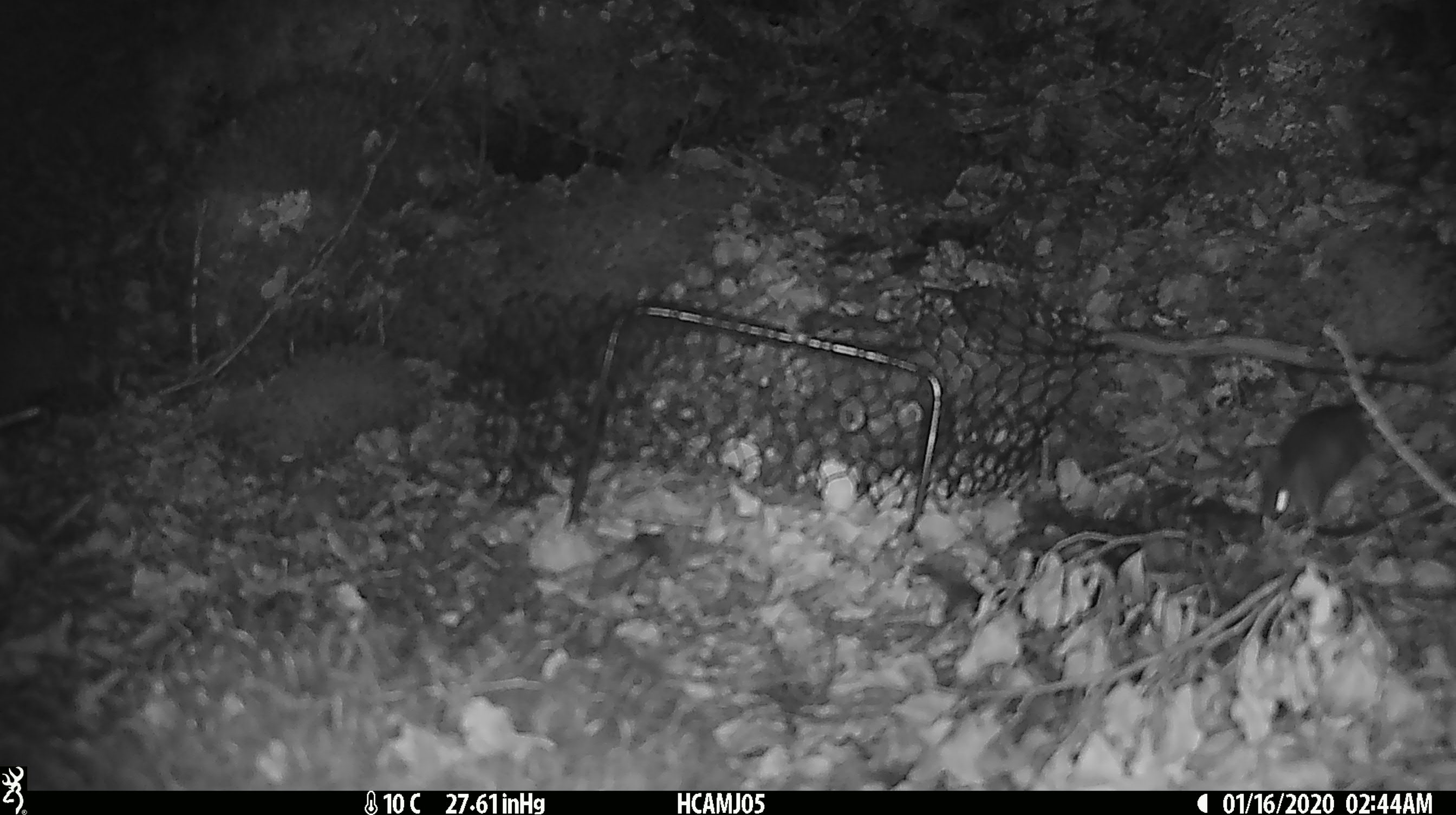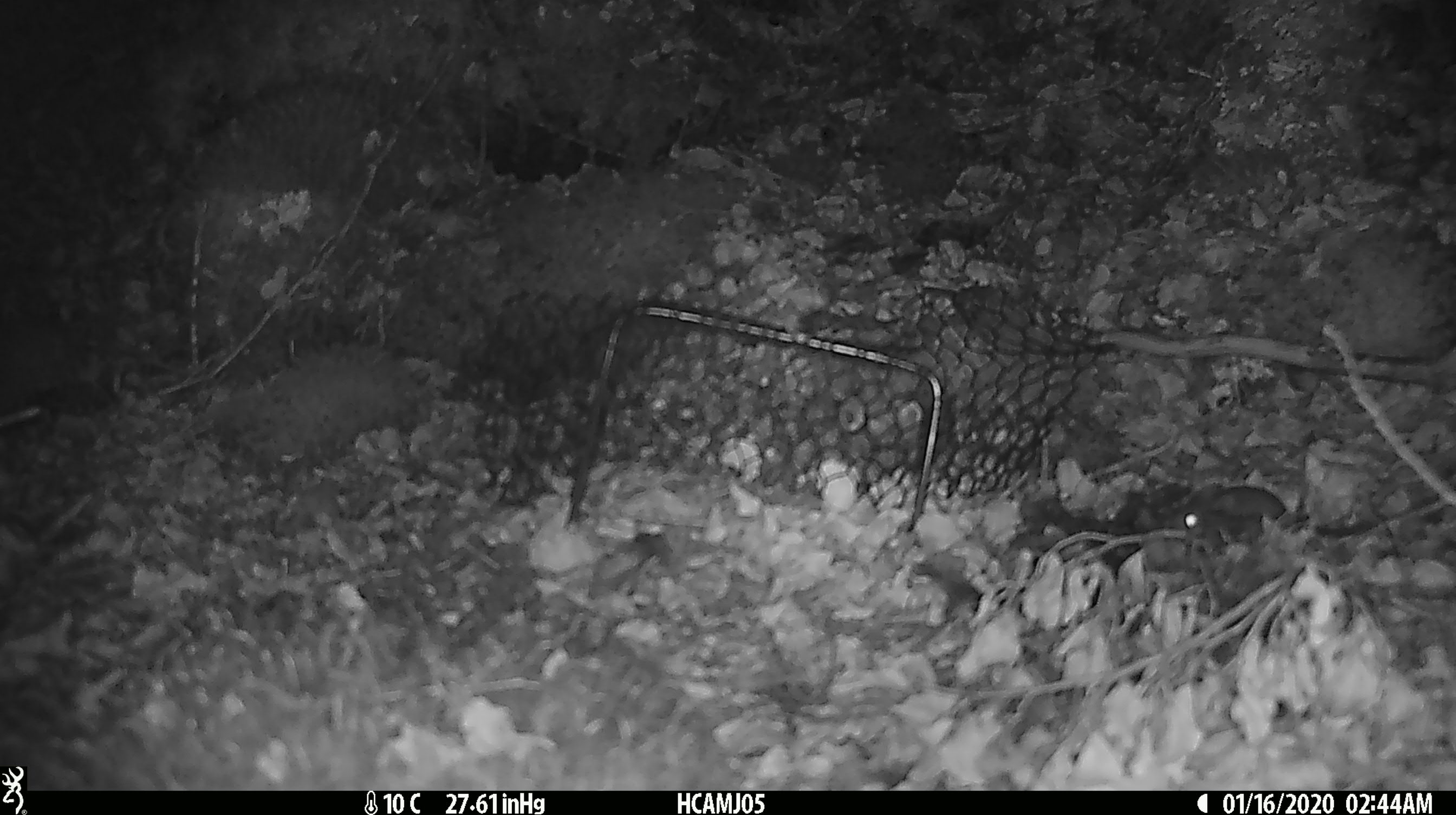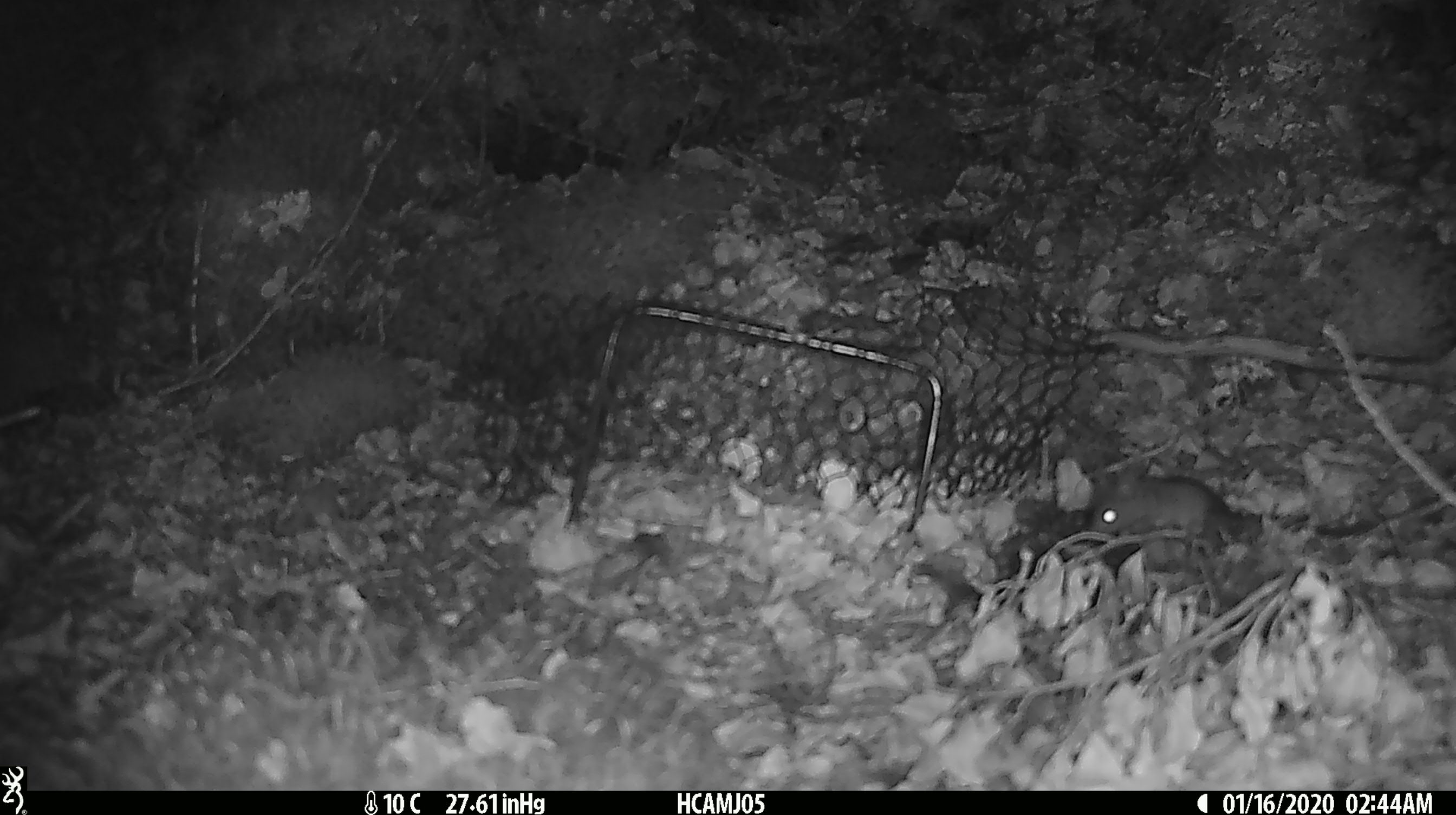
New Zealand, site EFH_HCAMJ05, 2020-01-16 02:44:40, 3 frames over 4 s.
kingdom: Animalia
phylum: Chordata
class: Mammalia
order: Rodentia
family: Muridae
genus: Mus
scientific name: Mus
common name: mouse